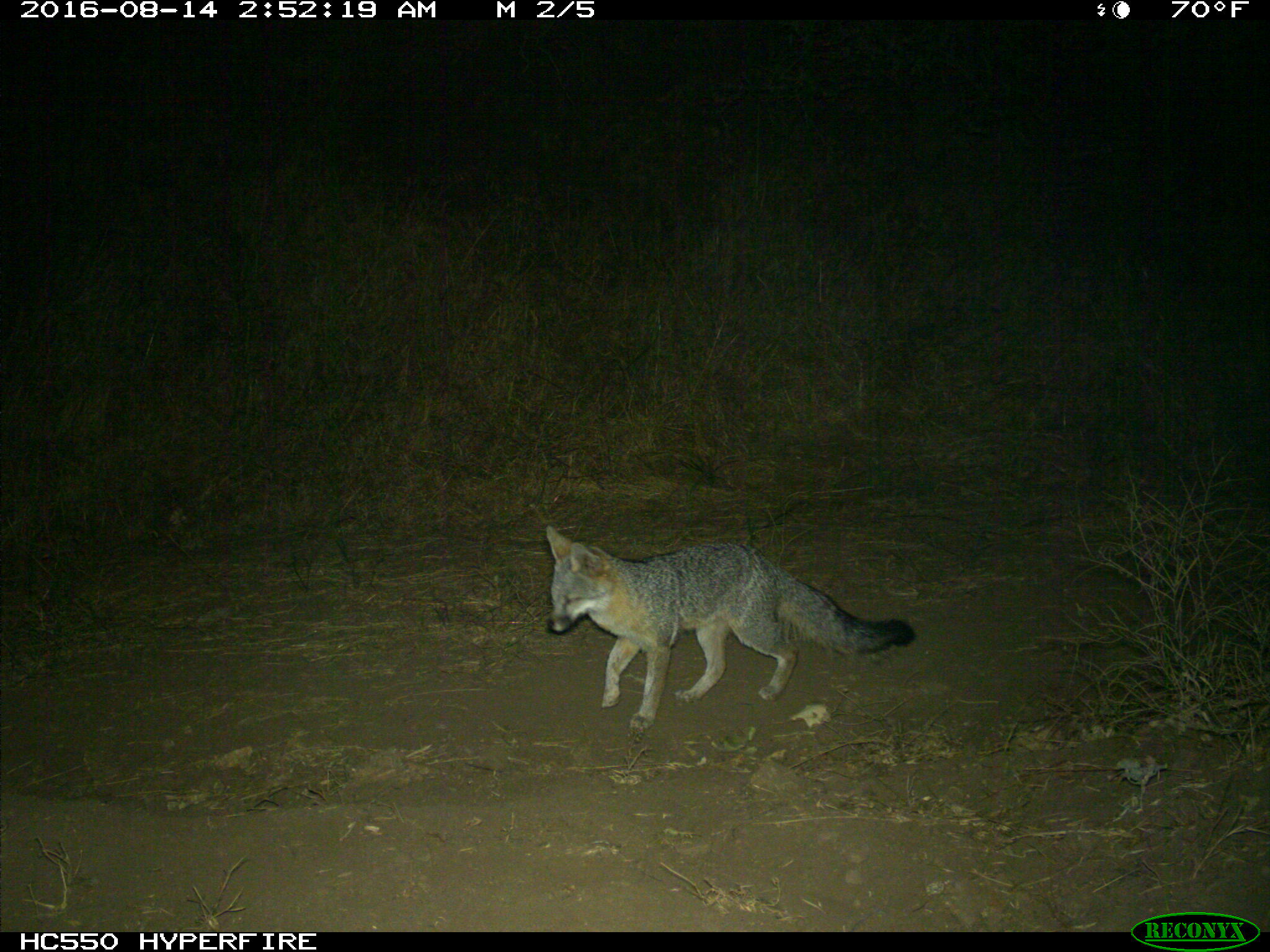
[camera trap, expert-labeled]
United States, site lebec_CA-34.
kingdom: Animalia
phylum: Chordata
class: Mammalia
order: Carnivora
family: Canidae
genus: Urocyon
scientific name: Urocyon cinereoargenteus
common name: gray fox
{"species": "Urocyon cinereoargenteus (gray fox)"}